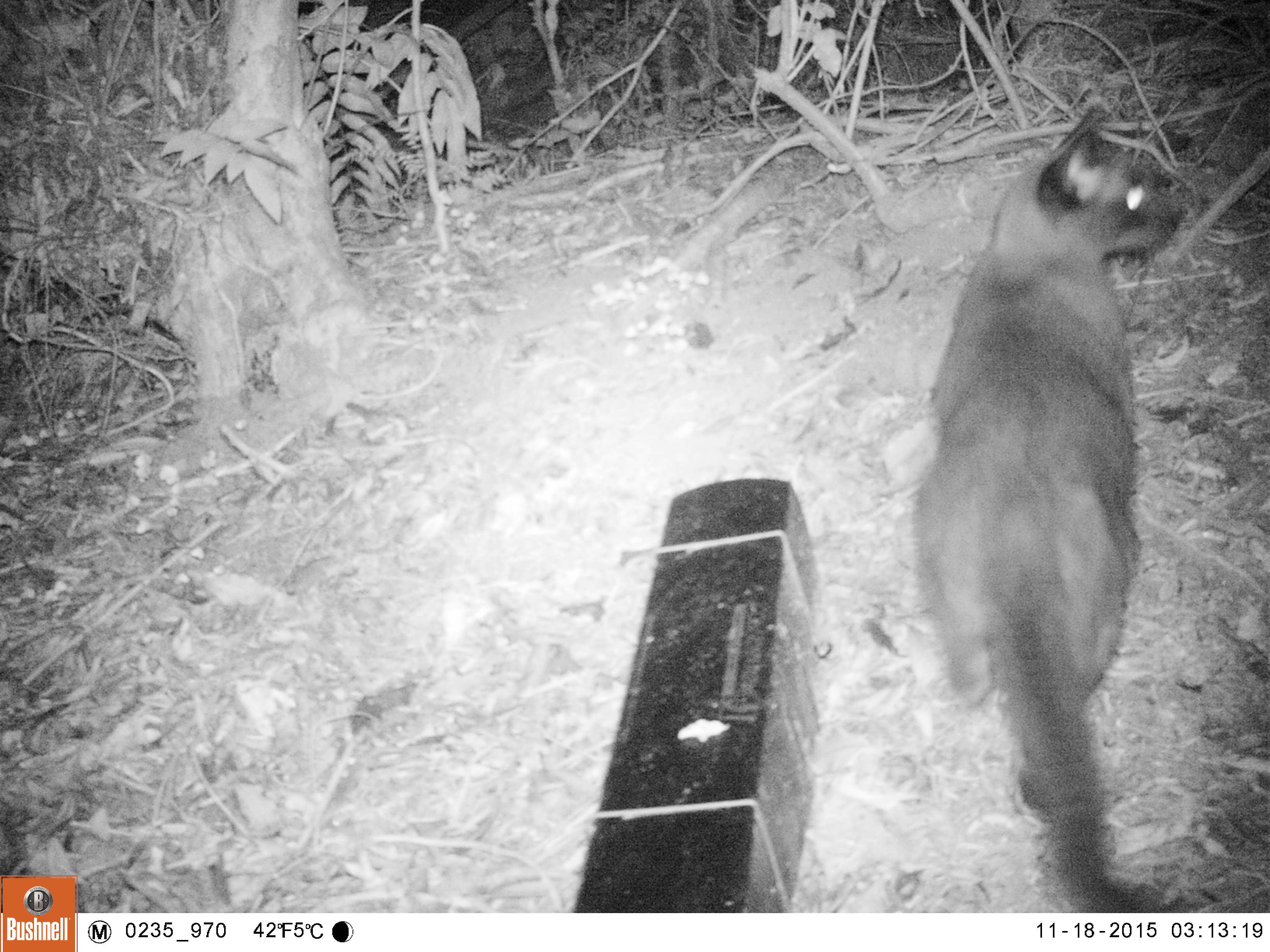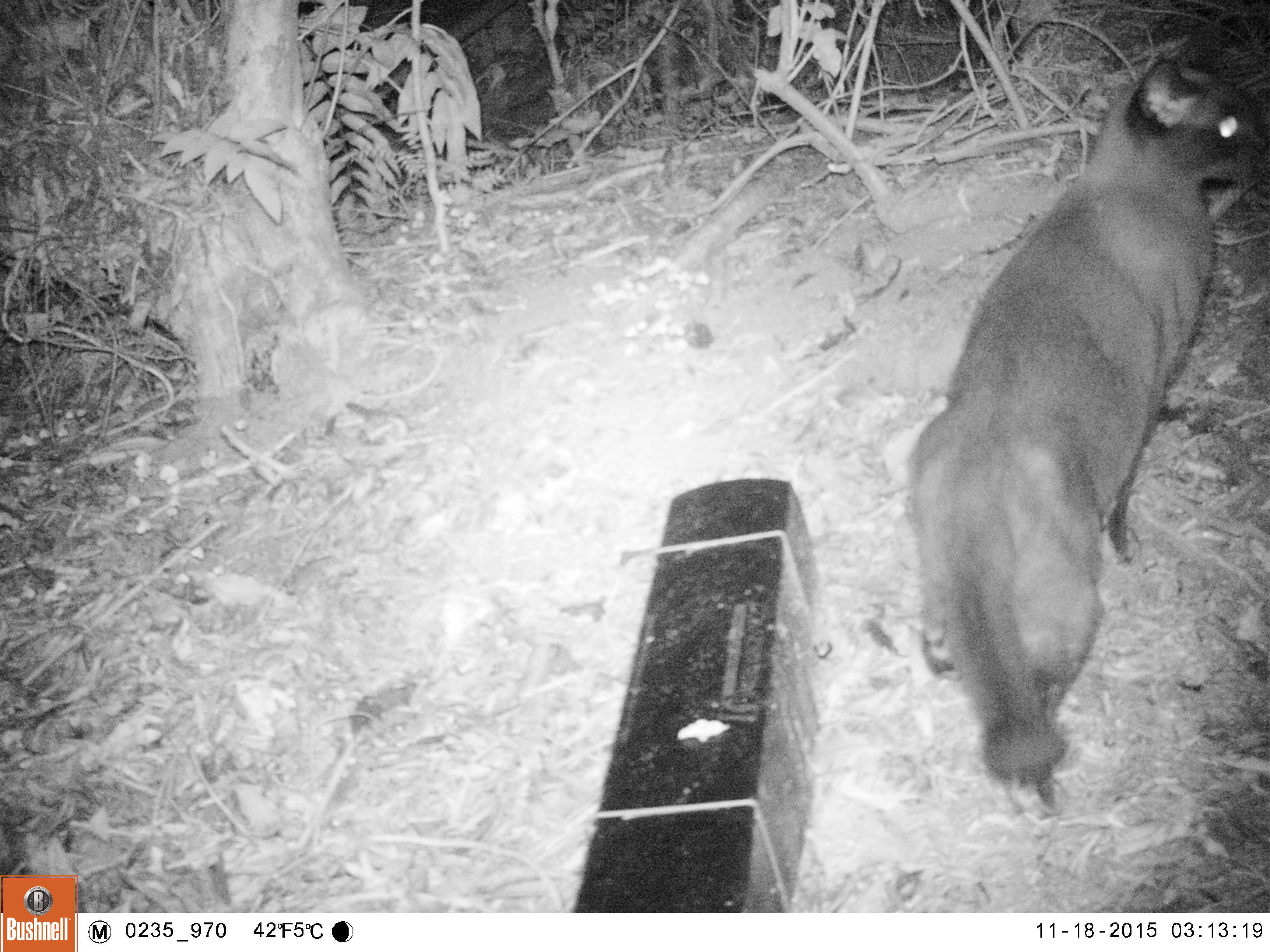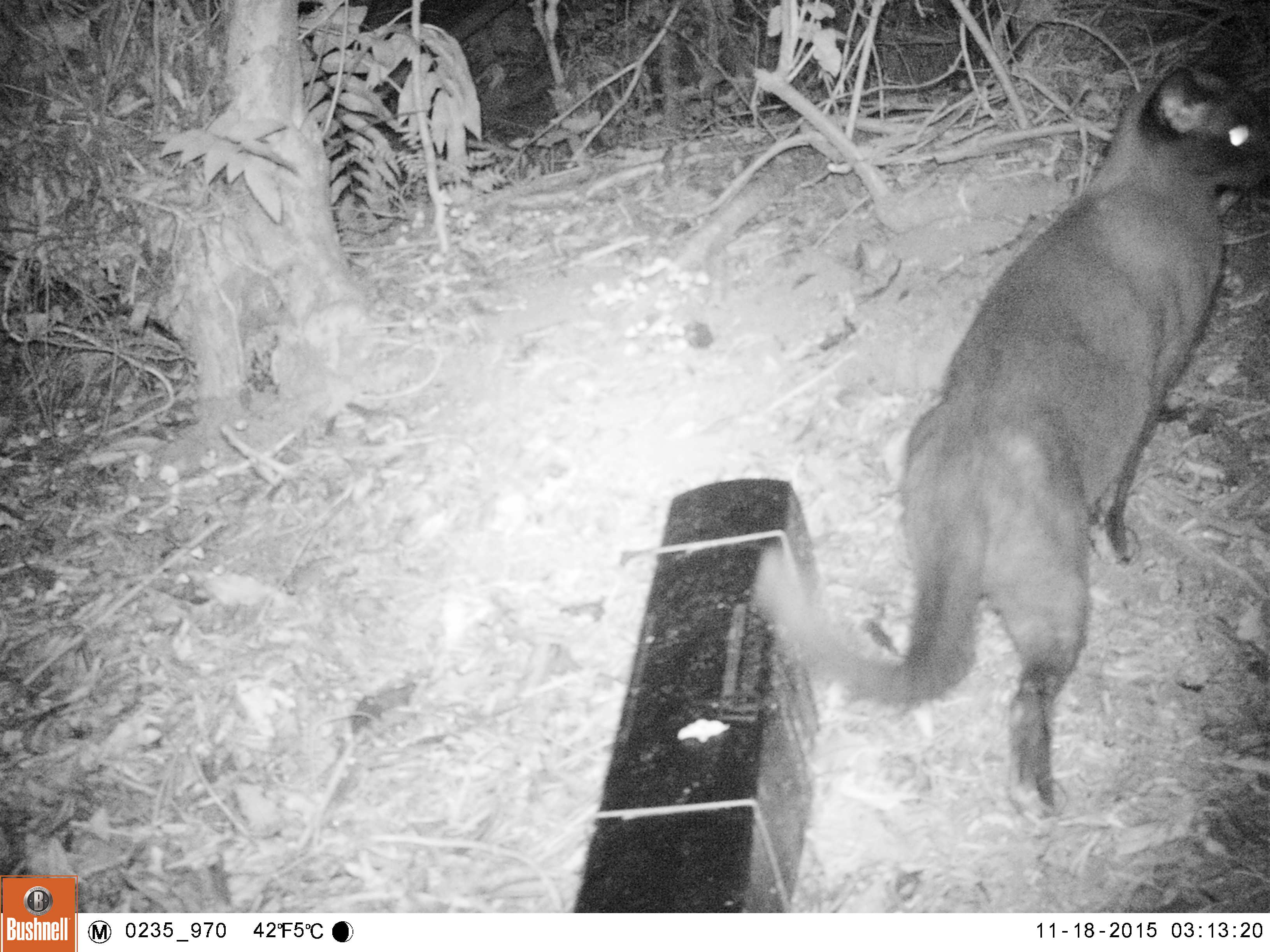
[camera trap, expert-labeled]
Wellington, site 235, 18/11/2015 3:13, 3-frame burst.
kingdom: Animalia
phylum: Chordata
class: Mammalia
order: Carnivora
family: Felidae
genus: Felis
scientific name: Felis catus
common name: cat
Cat (Felis catus).